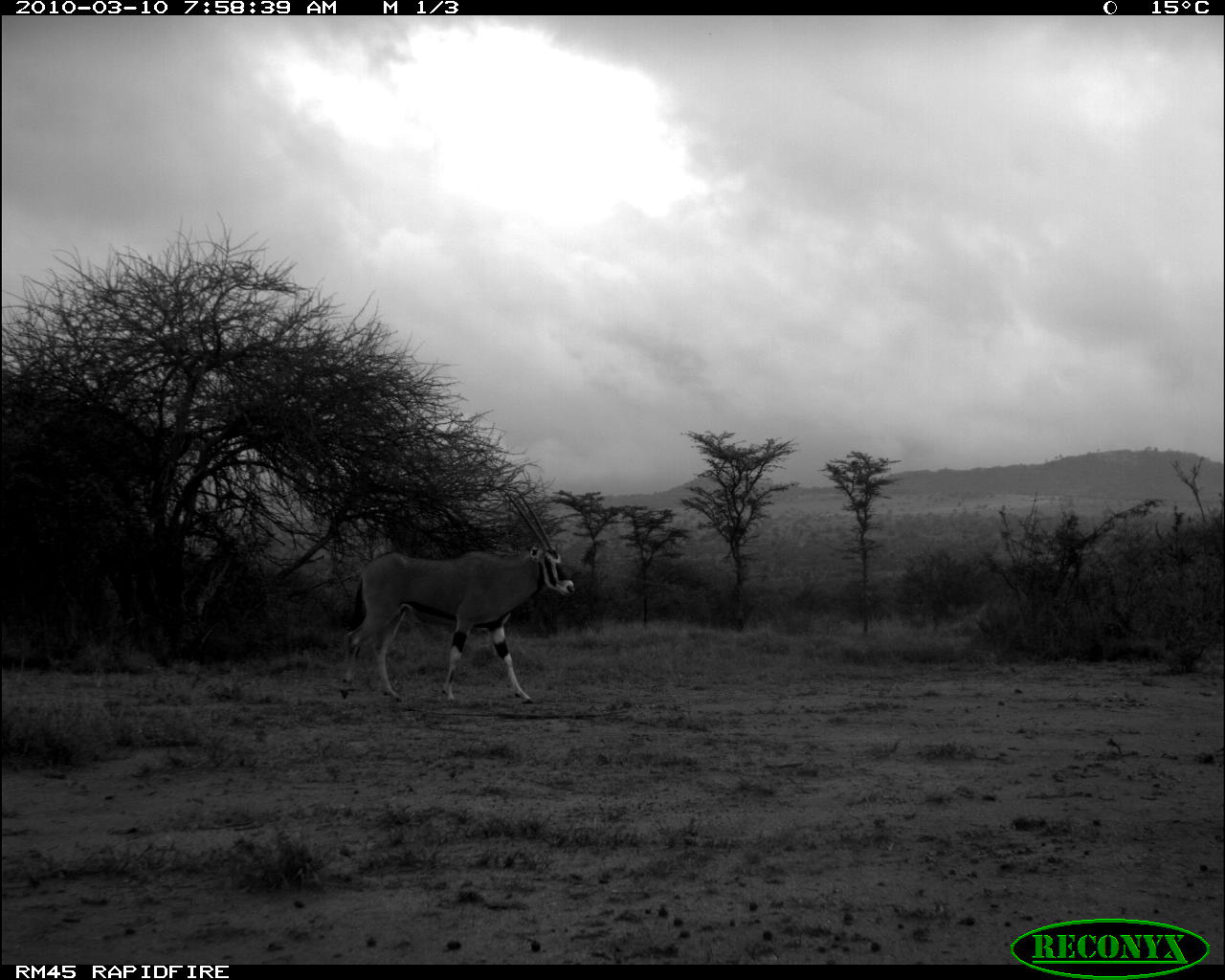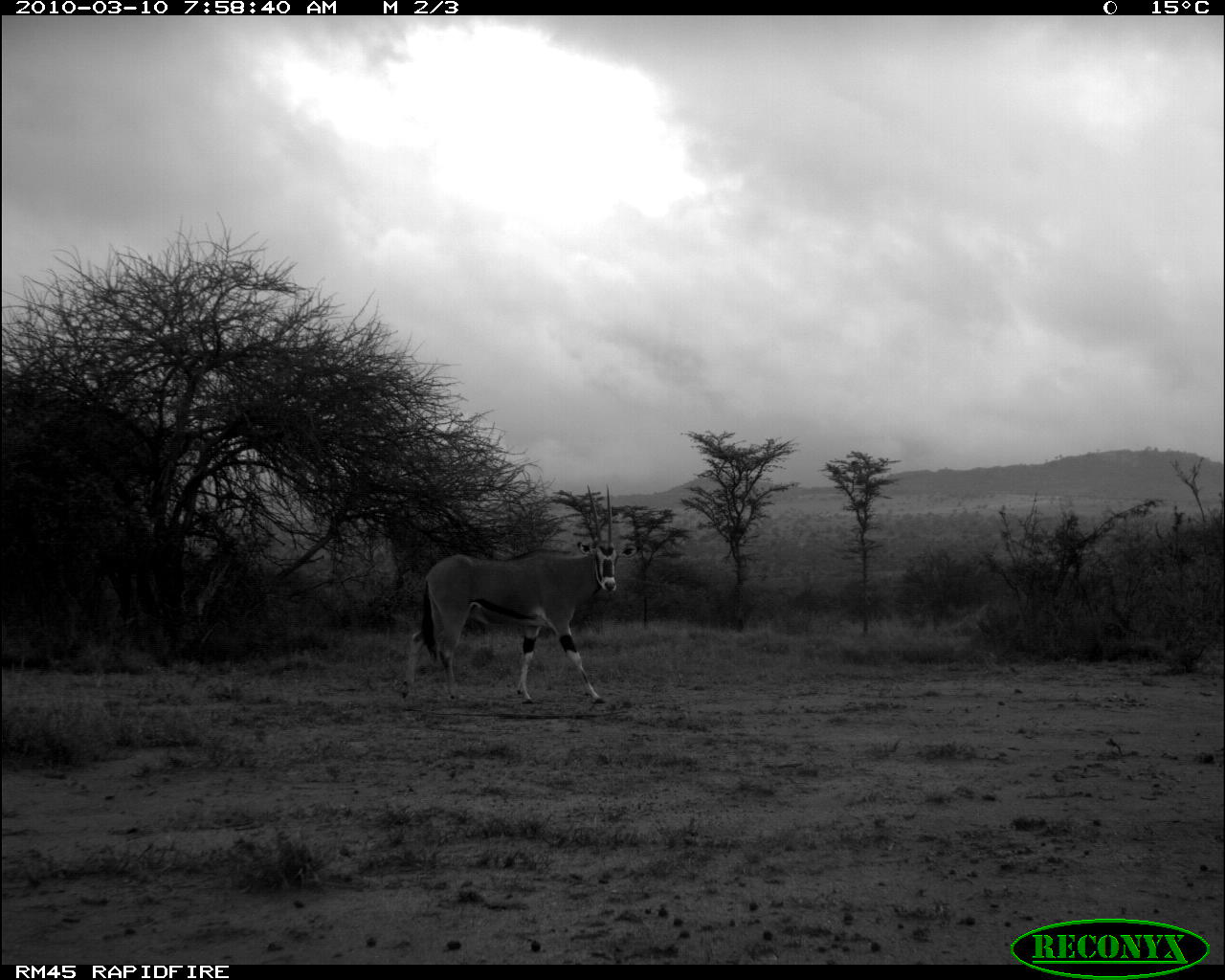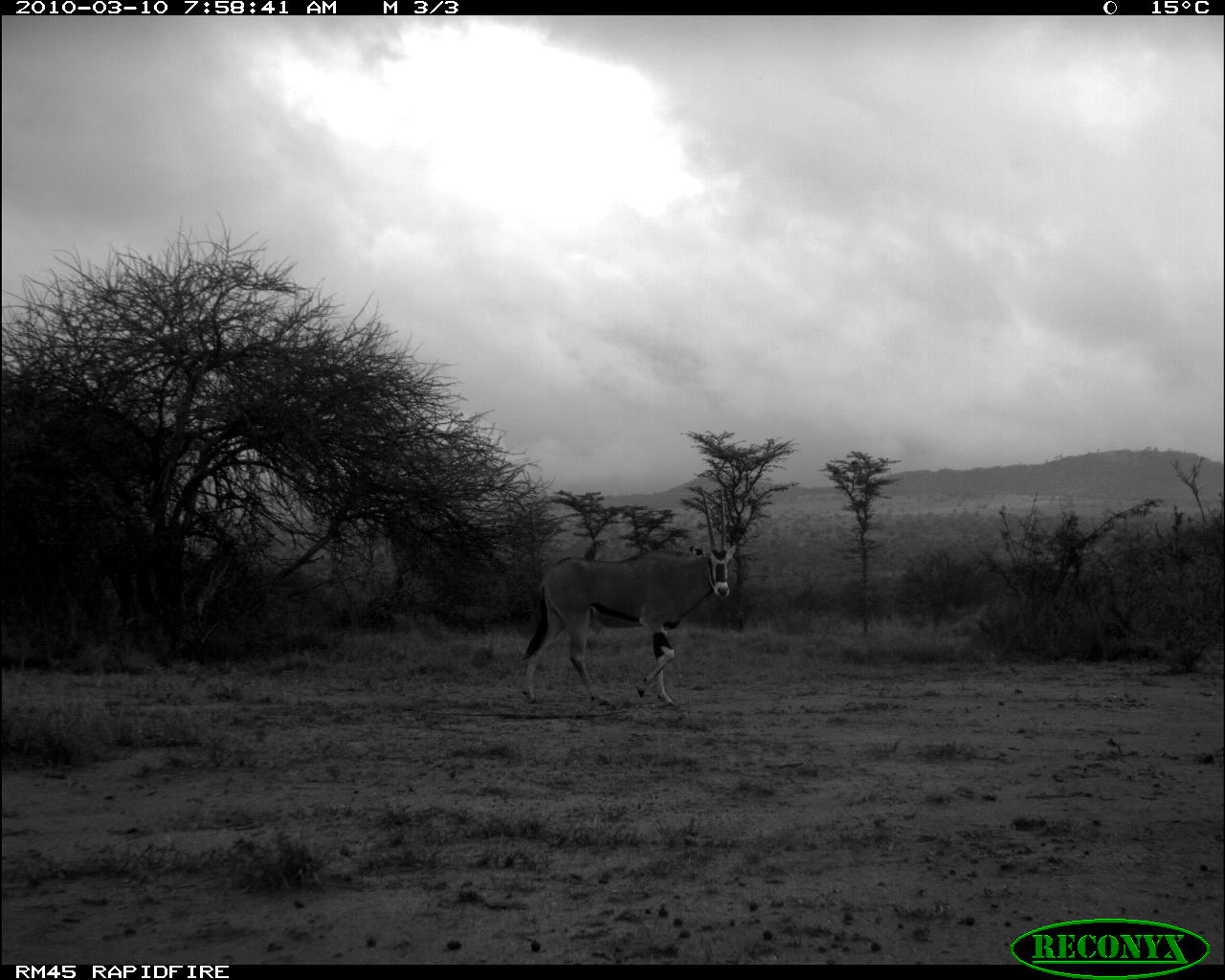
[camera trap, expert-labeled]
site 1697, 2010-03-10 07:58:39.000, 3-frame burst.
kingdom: Animalia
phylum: Chordata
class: Mammalia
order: Artiodactyla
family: Bovidae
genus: Oryx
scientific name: Oryx beisa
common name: east african oryx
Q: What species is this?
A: Oryx beisa (east african oryx).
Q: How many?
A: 1.